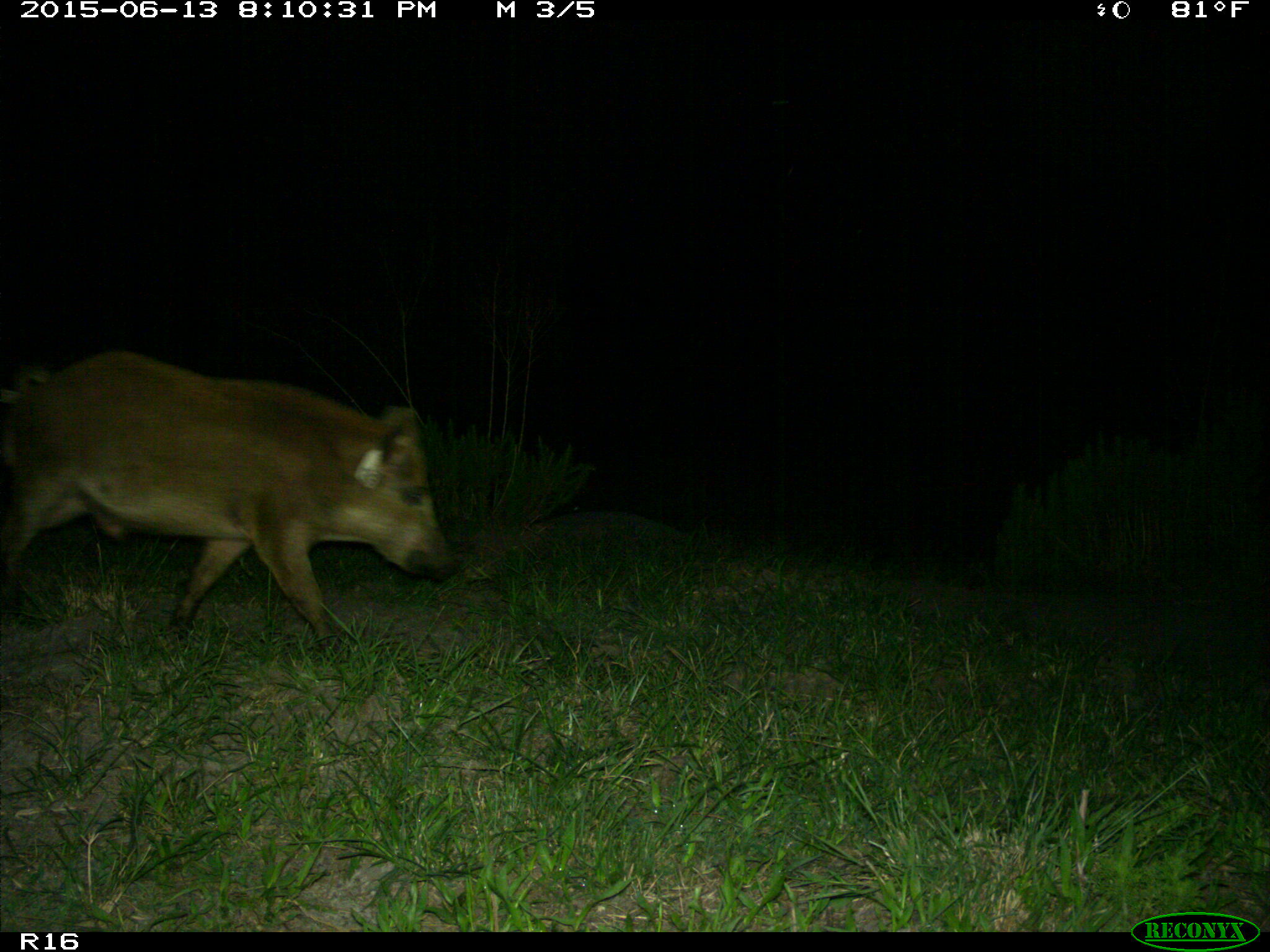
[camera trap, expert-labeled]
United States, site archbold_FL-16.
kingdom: Animalia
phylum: Chordata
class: Mammalia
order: Artiodactyla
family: Suidae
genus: Sus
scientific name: Sus scrofa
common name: wild boar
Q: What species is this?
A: Sus scrofa (wild boar).